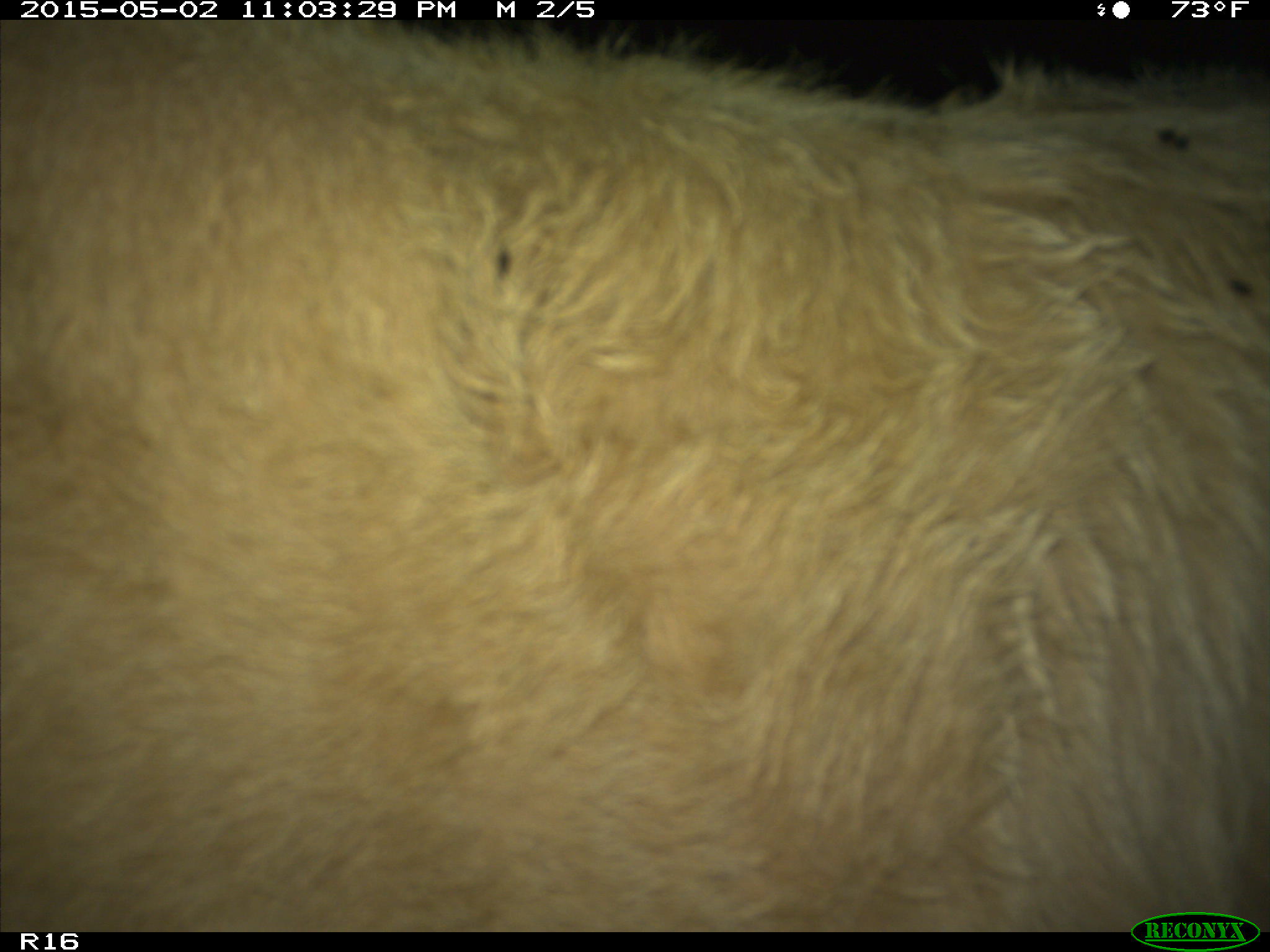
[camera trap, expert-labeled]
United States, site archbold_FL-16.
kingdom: Animalia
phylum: Chordata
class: Mammalia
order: Artiodactyla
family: Bovidae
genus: Bos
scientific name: Bos taurus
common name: domestic cow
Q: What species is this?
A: Bos taurus (domestic cow).